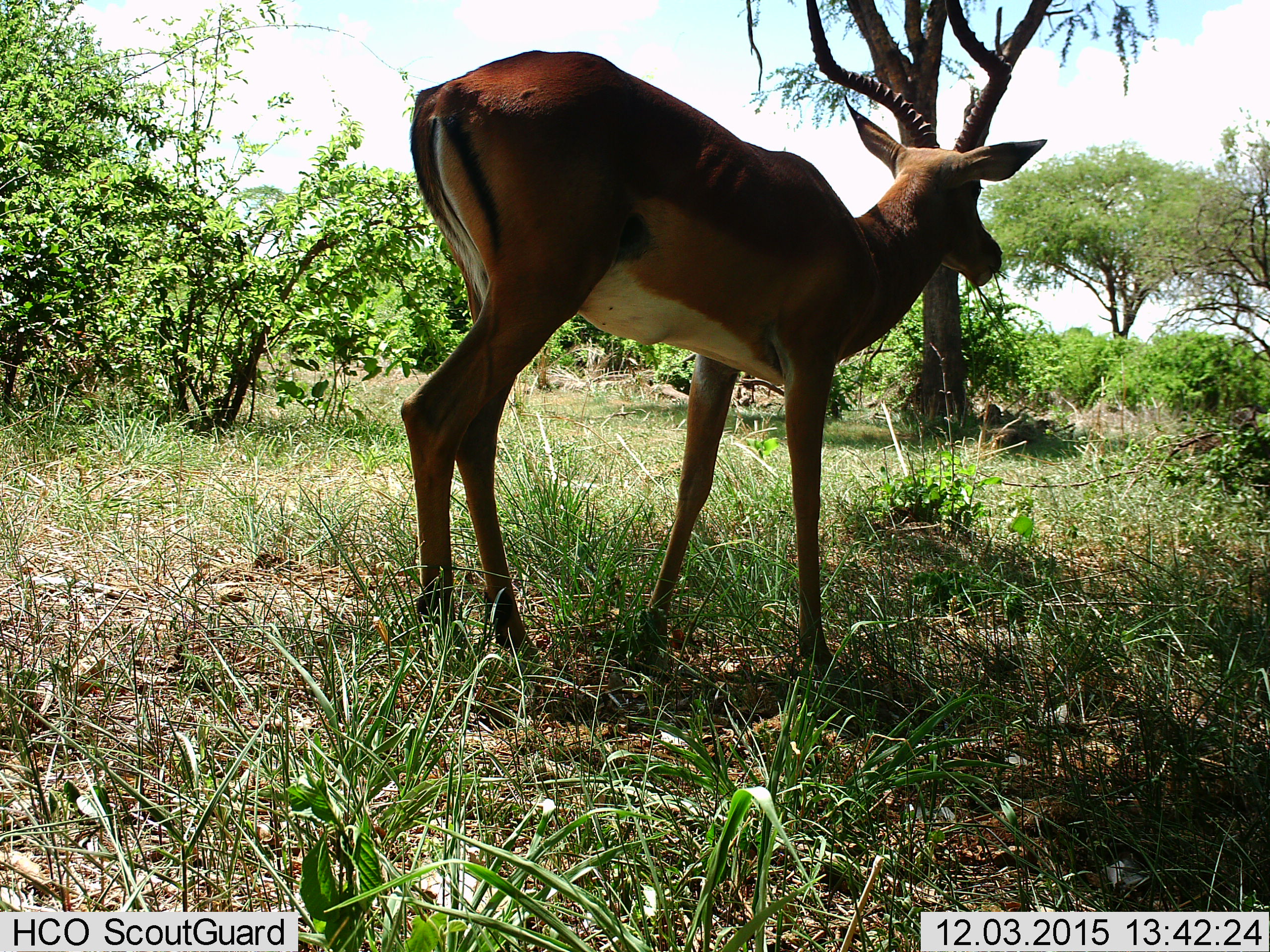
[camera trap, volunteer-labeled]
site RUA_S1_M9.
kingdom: Animalia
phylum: Chordata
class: Mammalia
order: Artiodactyla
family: Bovidae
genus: Aepyceros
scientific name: Aepyceros melampus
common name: impala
Impala (Aepyceros melampus), count 1. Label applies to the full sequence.